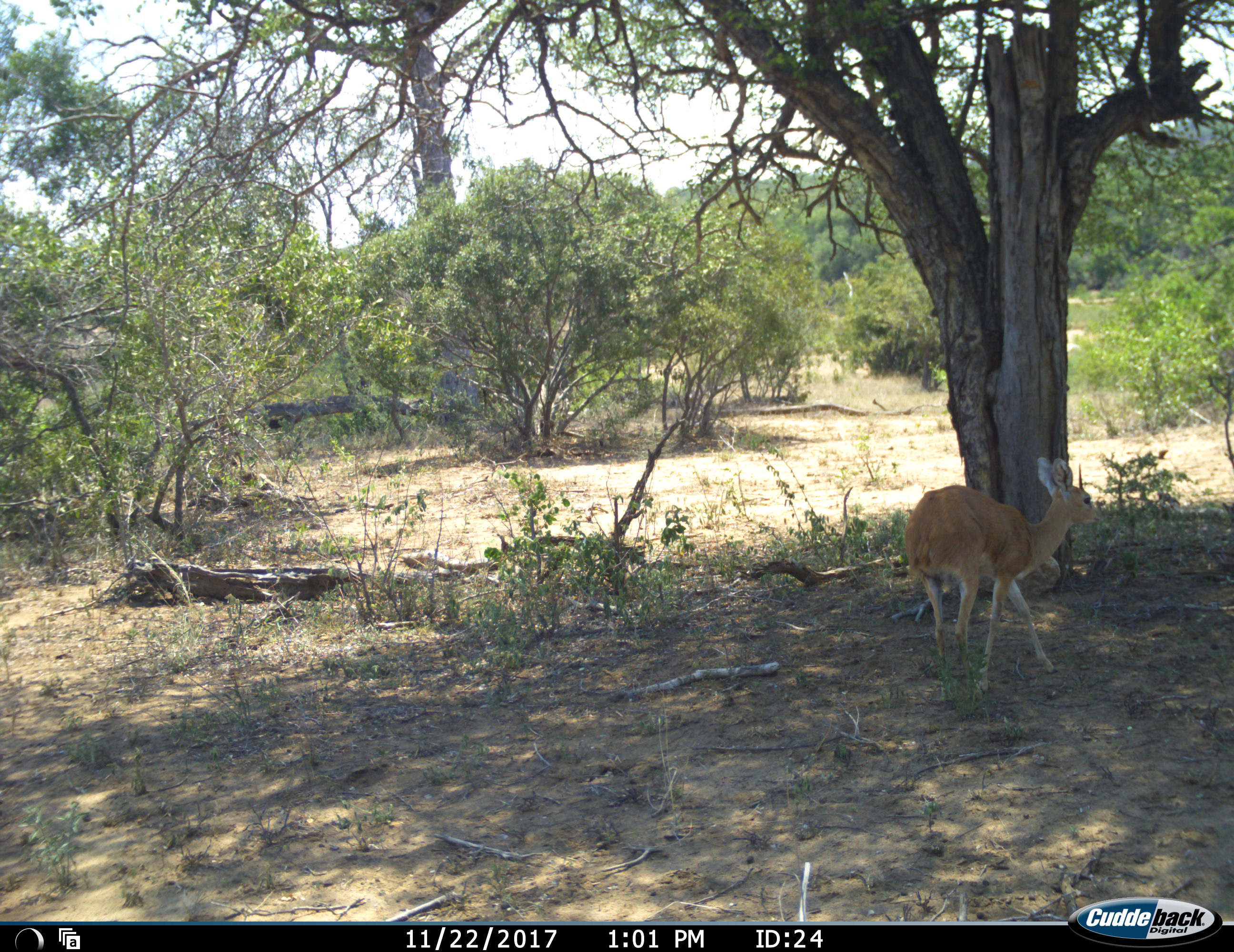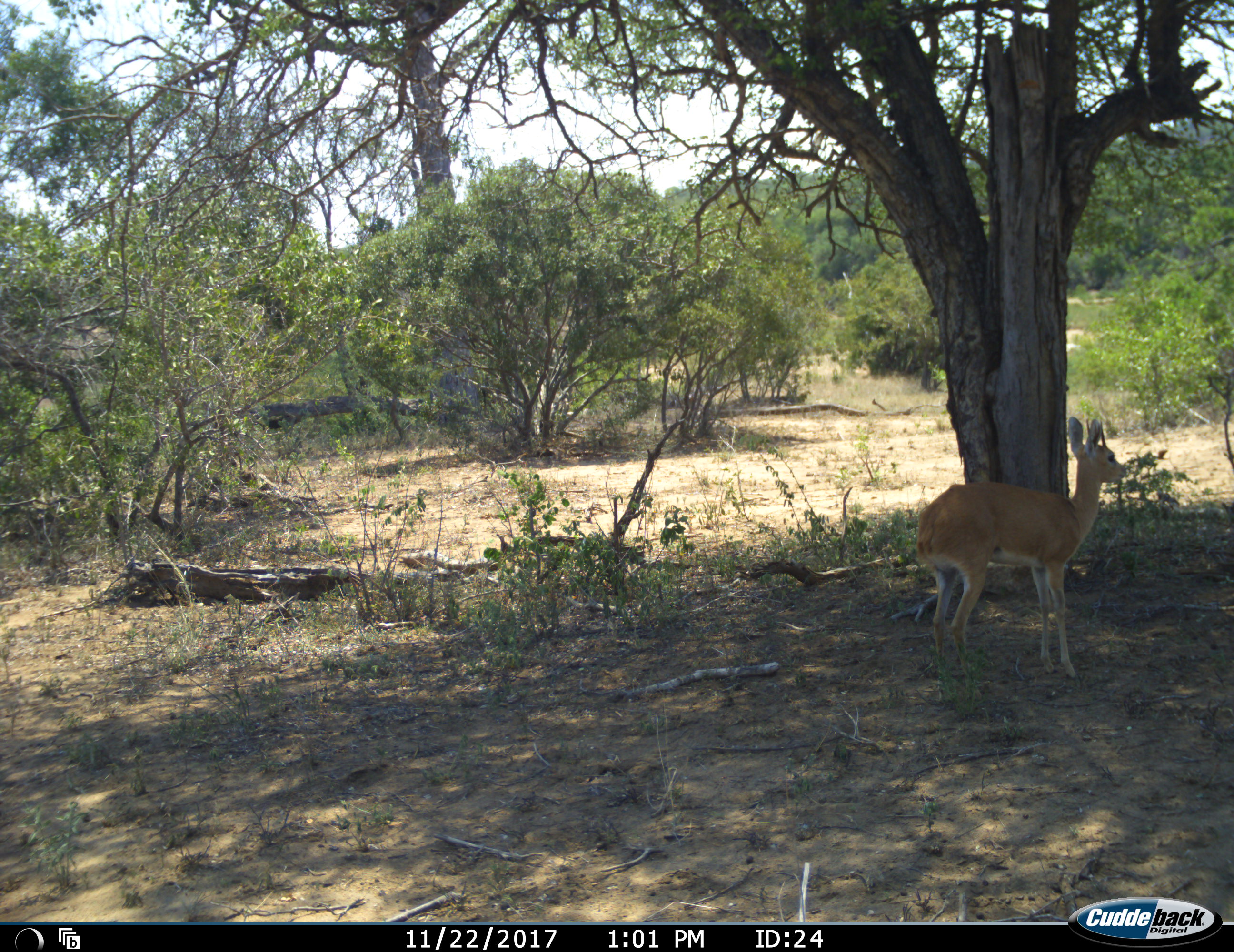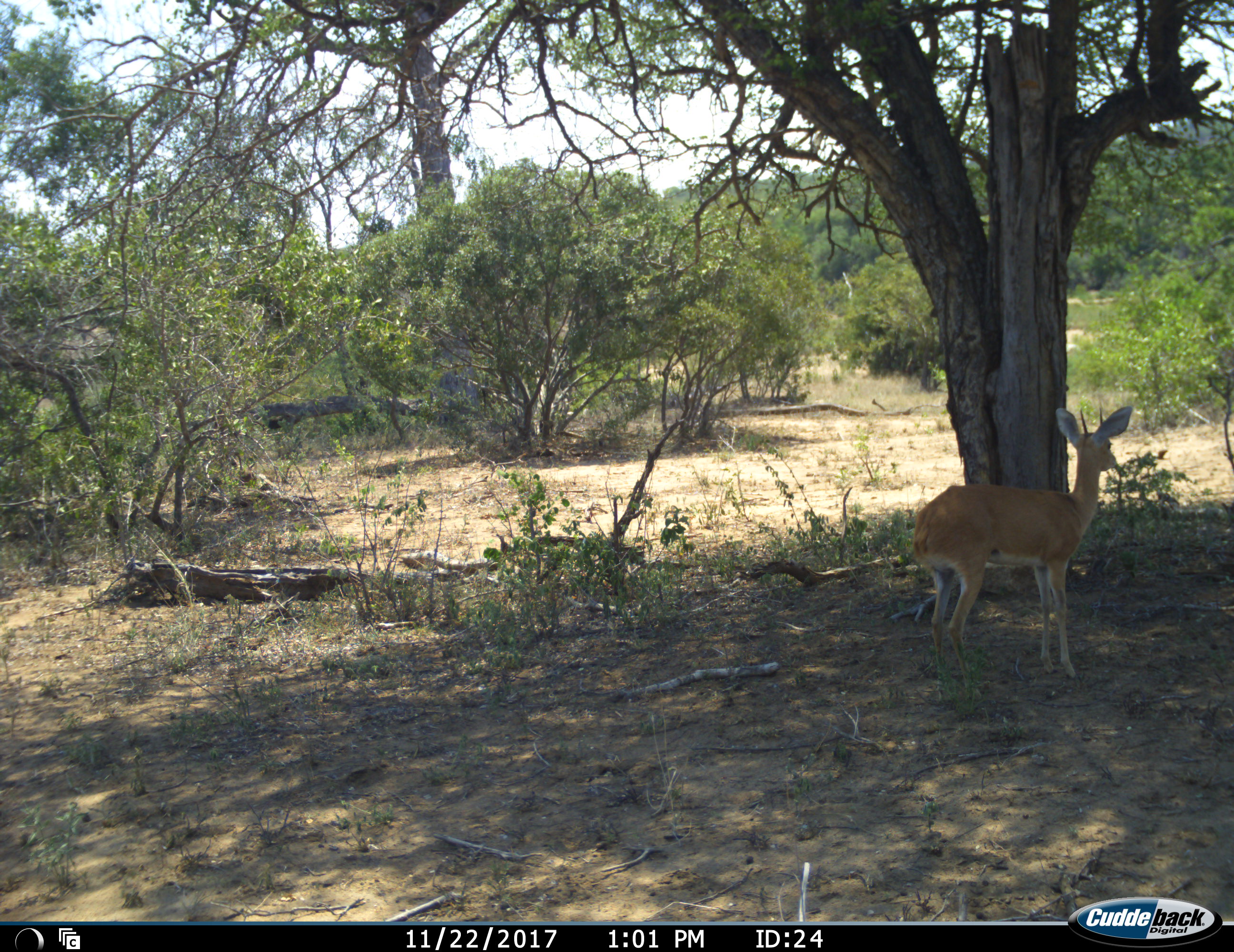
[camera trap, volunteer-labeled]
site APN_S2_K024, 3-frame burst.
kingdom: Animalia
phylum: Chordata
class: Mammalia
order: Artiodactyla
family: Bovidae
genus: Raphicerus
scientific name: Raphicerus campestris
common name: steenbok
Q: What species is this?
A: Steenbok (Raphicerus campestris).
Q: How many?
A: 1.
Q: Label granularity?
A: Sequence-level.